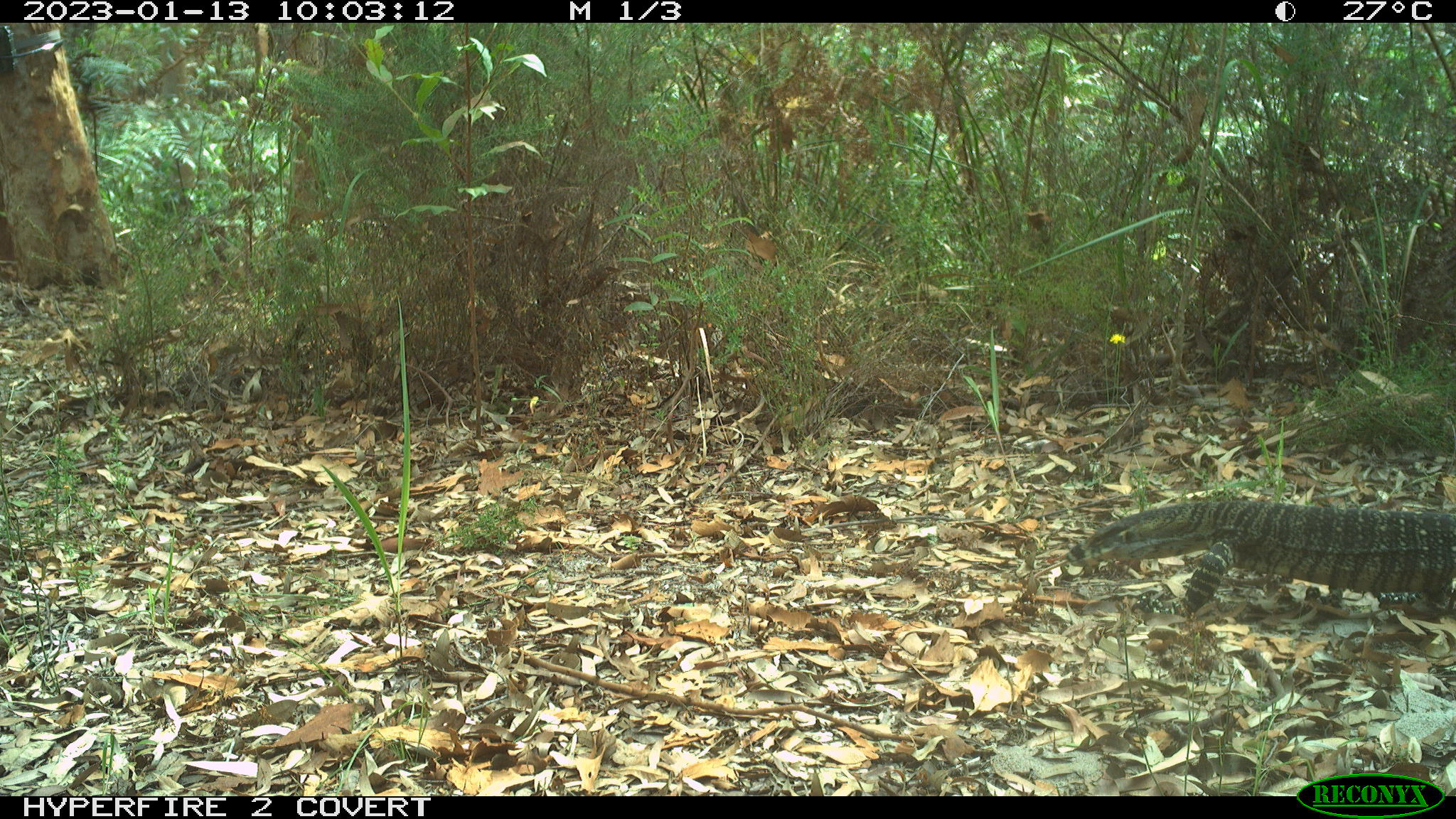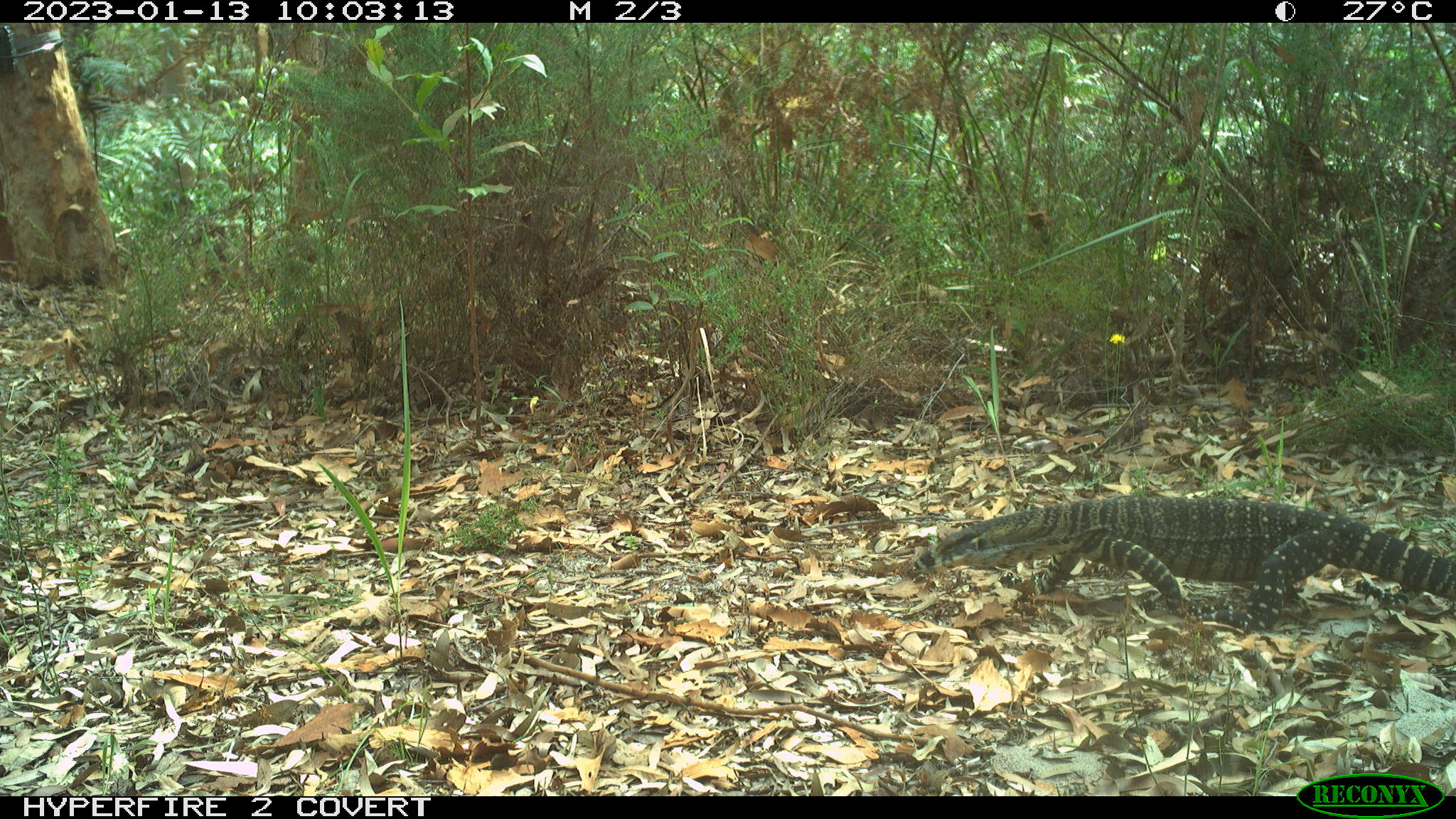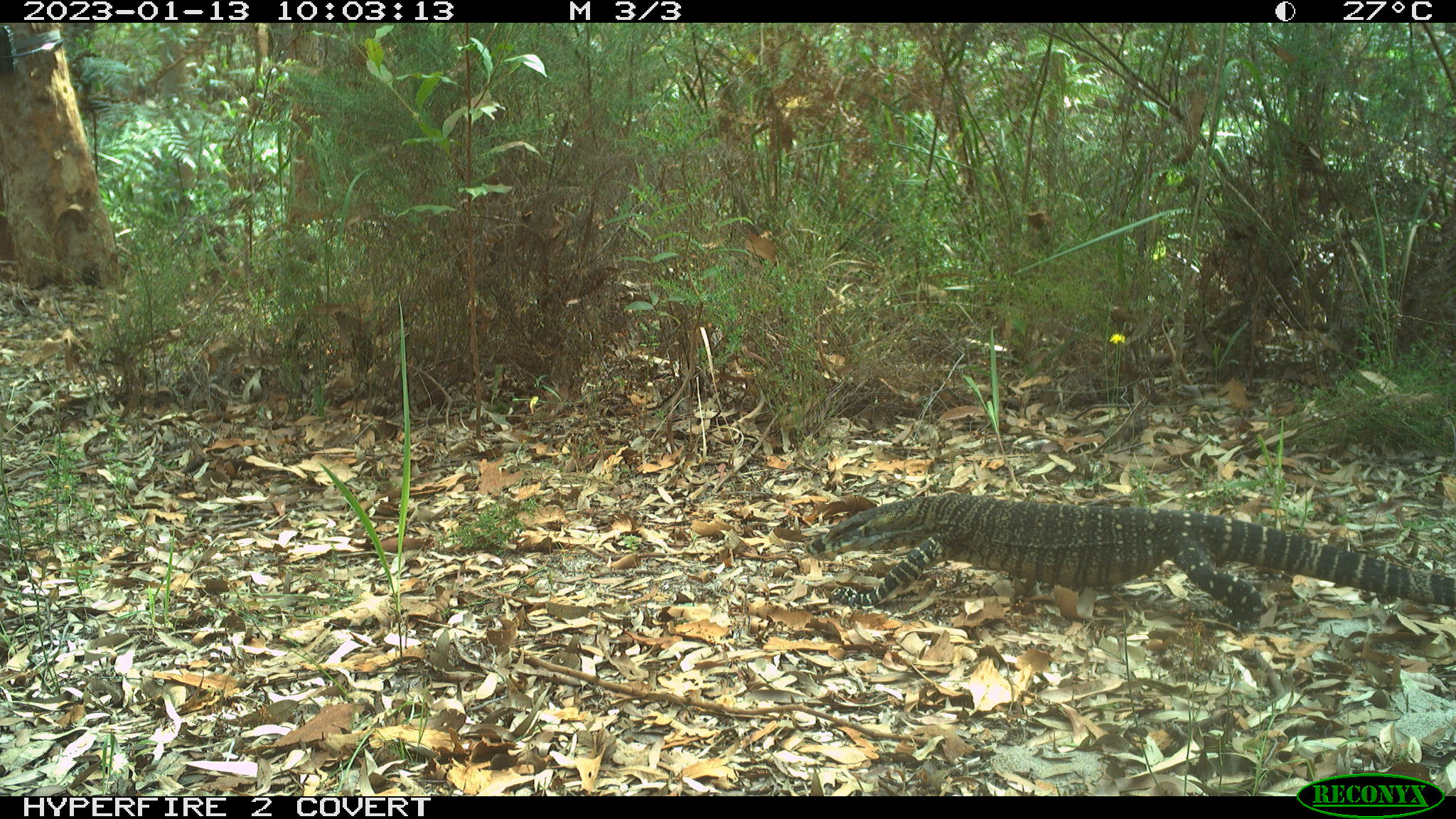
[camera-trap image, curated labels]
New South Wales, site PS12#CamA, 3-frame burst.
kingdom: Animalia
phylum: Chordata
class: Reptilia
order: Squamata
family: Varanidae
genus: Varanus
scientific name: Varanus varius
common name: lace monitor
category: goanna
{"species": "goanna (lace monitor) (Varanus varius)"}